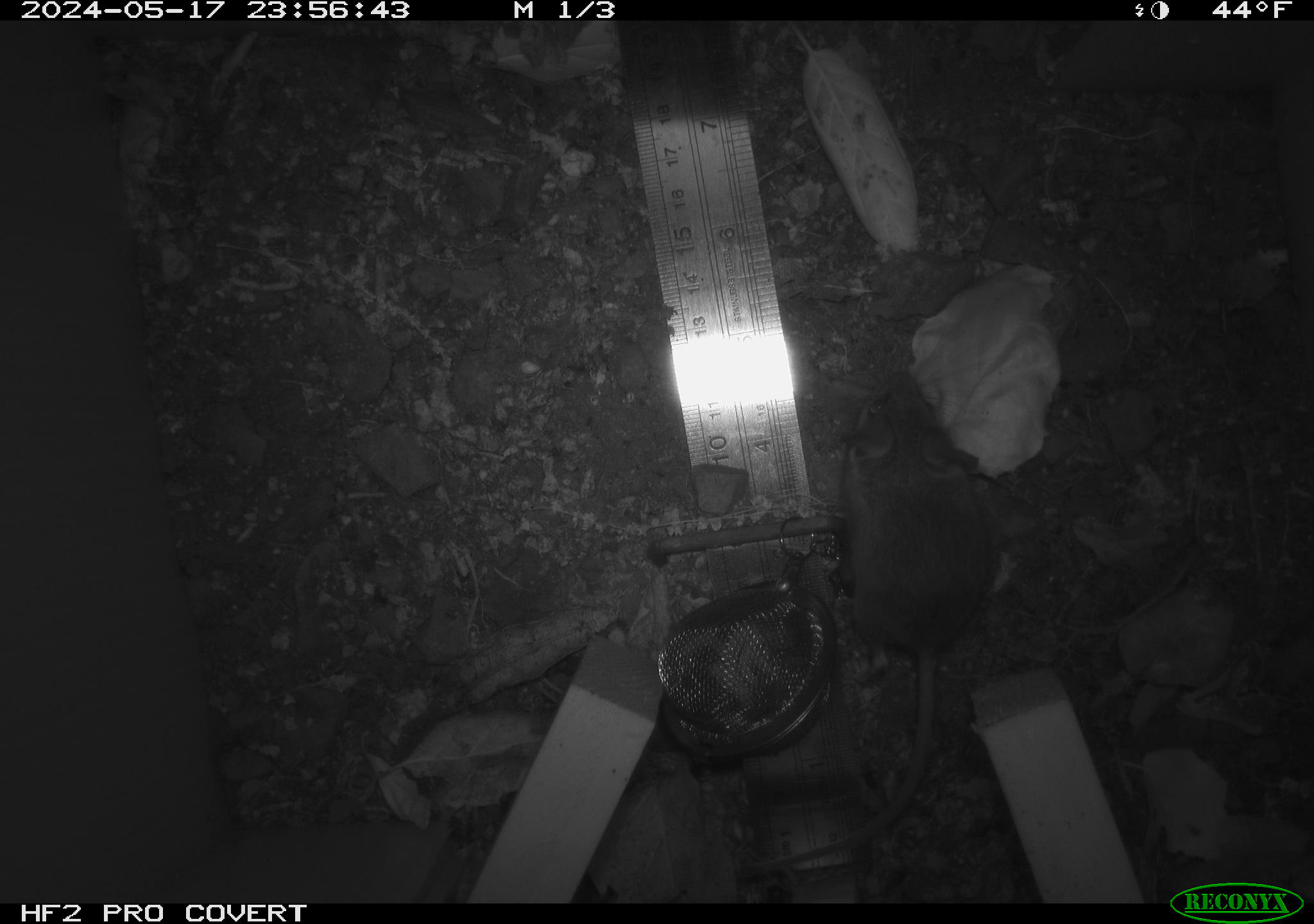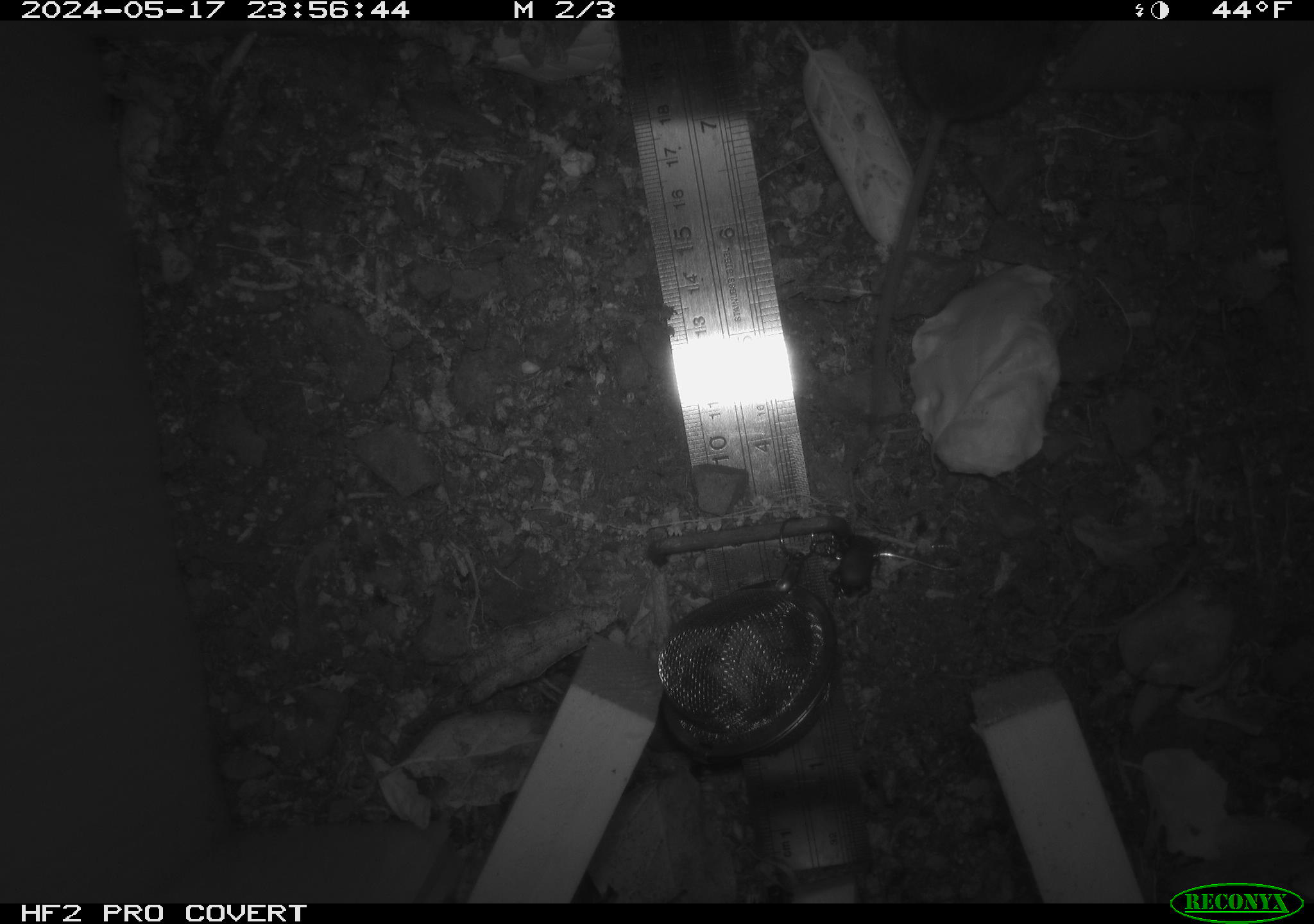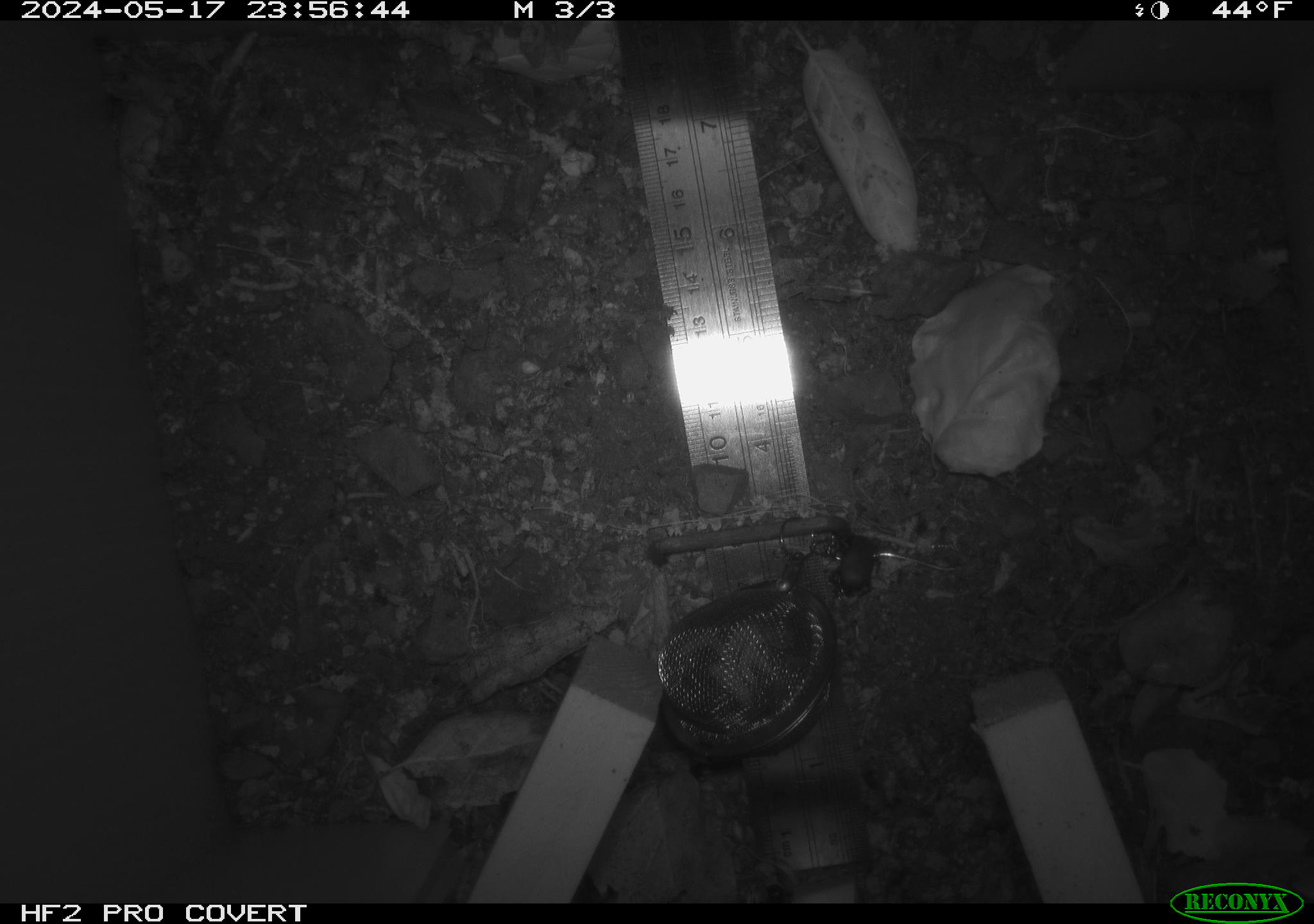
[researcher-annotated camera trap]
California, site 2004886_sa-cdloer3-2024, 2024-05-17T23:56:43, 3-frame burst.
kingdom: Animalia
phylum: Chordata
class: Mammalia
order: Rodentia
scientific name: Rodentia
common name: mouse species